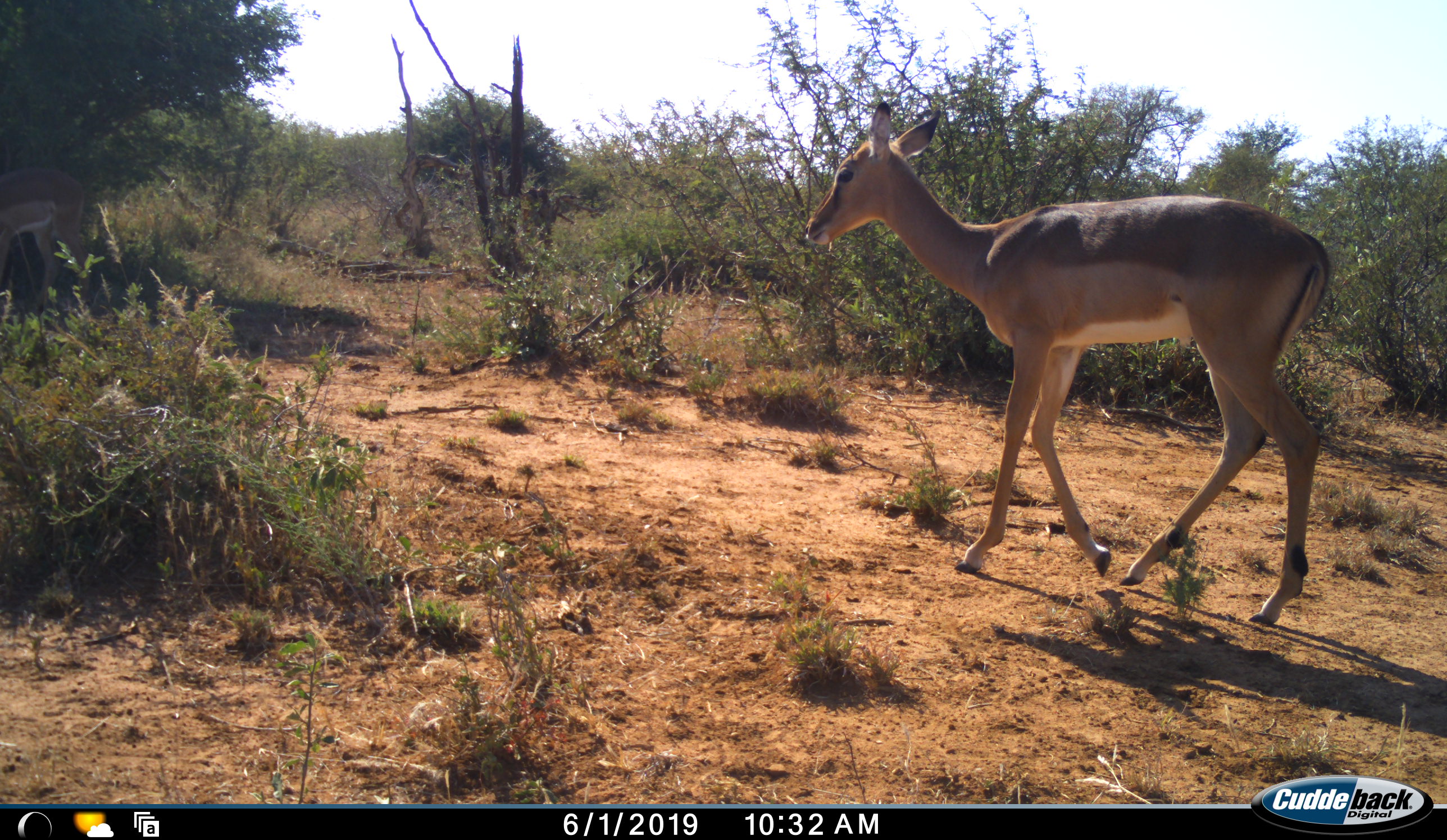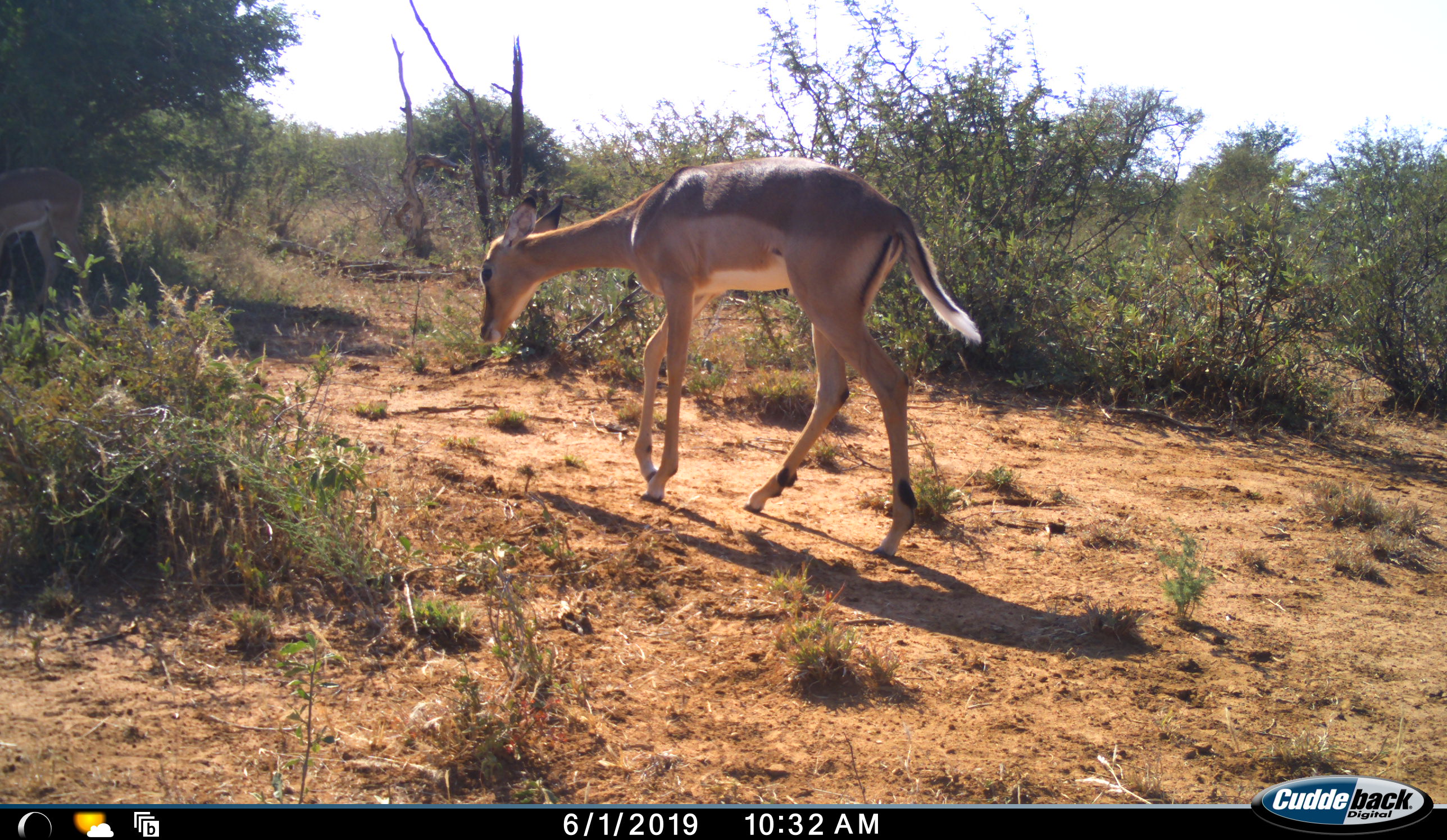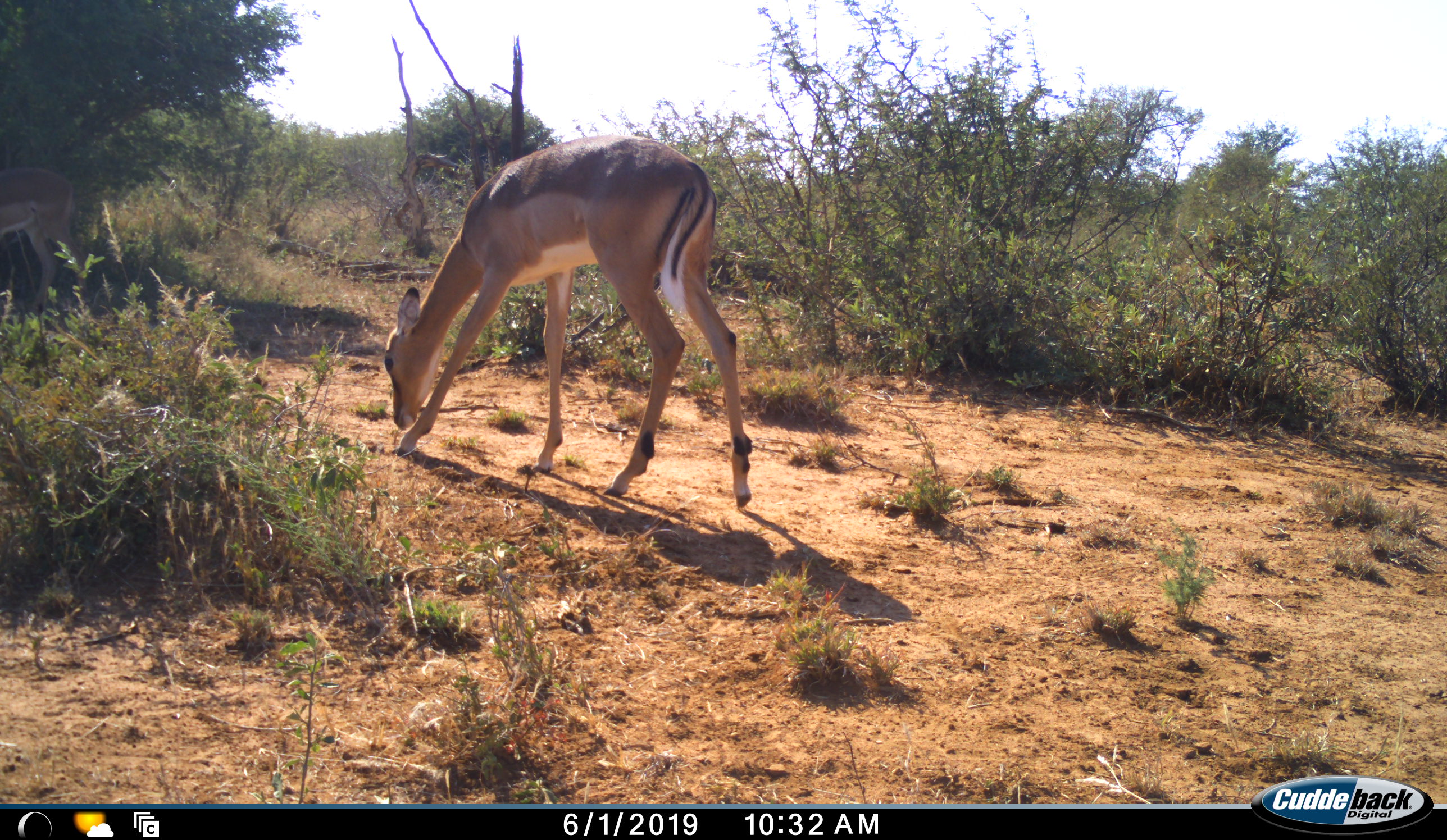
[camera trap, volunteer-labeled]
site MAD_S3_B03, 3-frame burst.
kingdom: Animalia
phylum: Chordata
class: Mammalia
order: Artiodactyla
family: Bovidae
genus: Aepyceros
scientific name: Aepyceros melampus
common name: impala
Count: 1.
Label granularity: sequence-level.